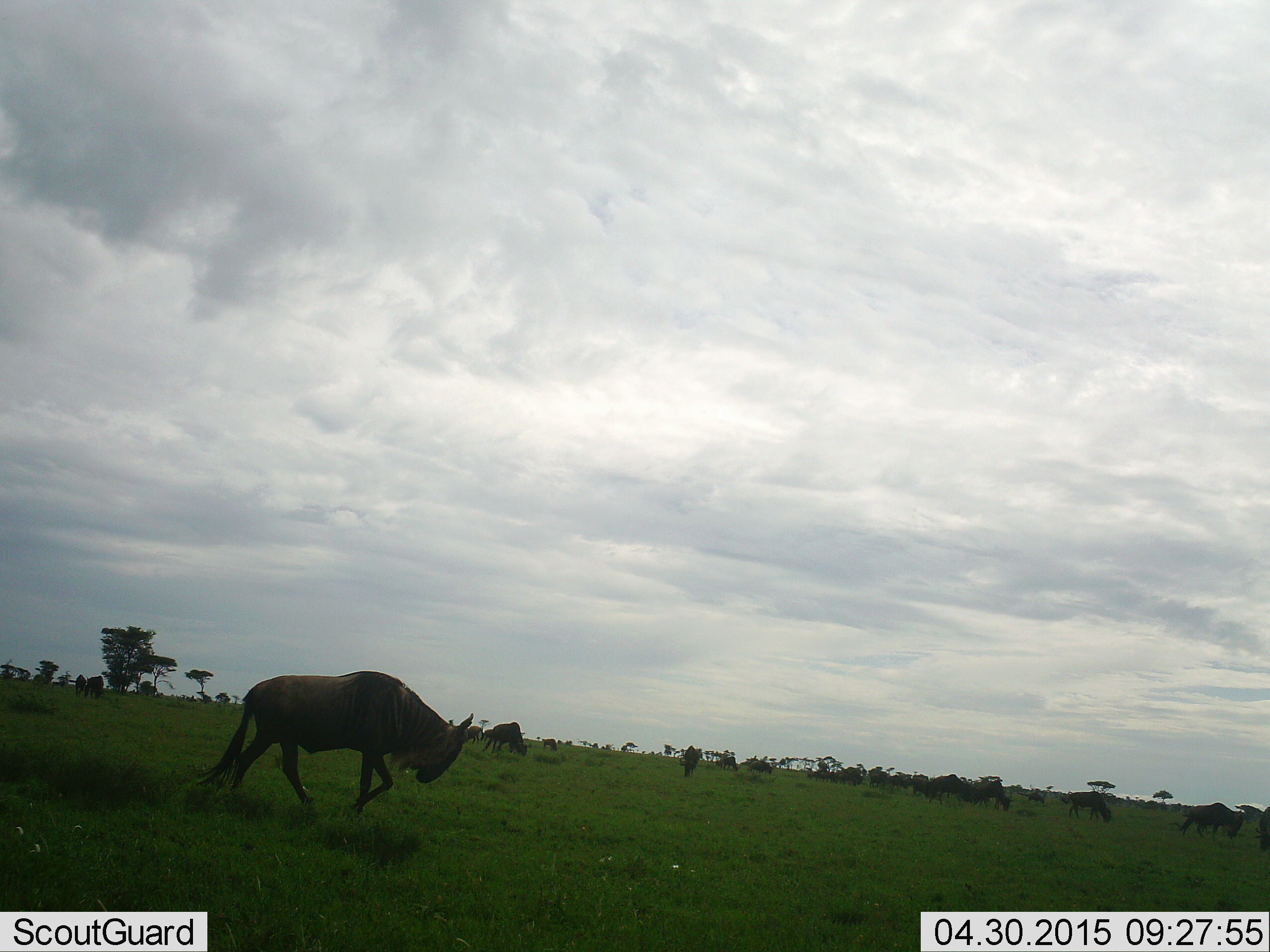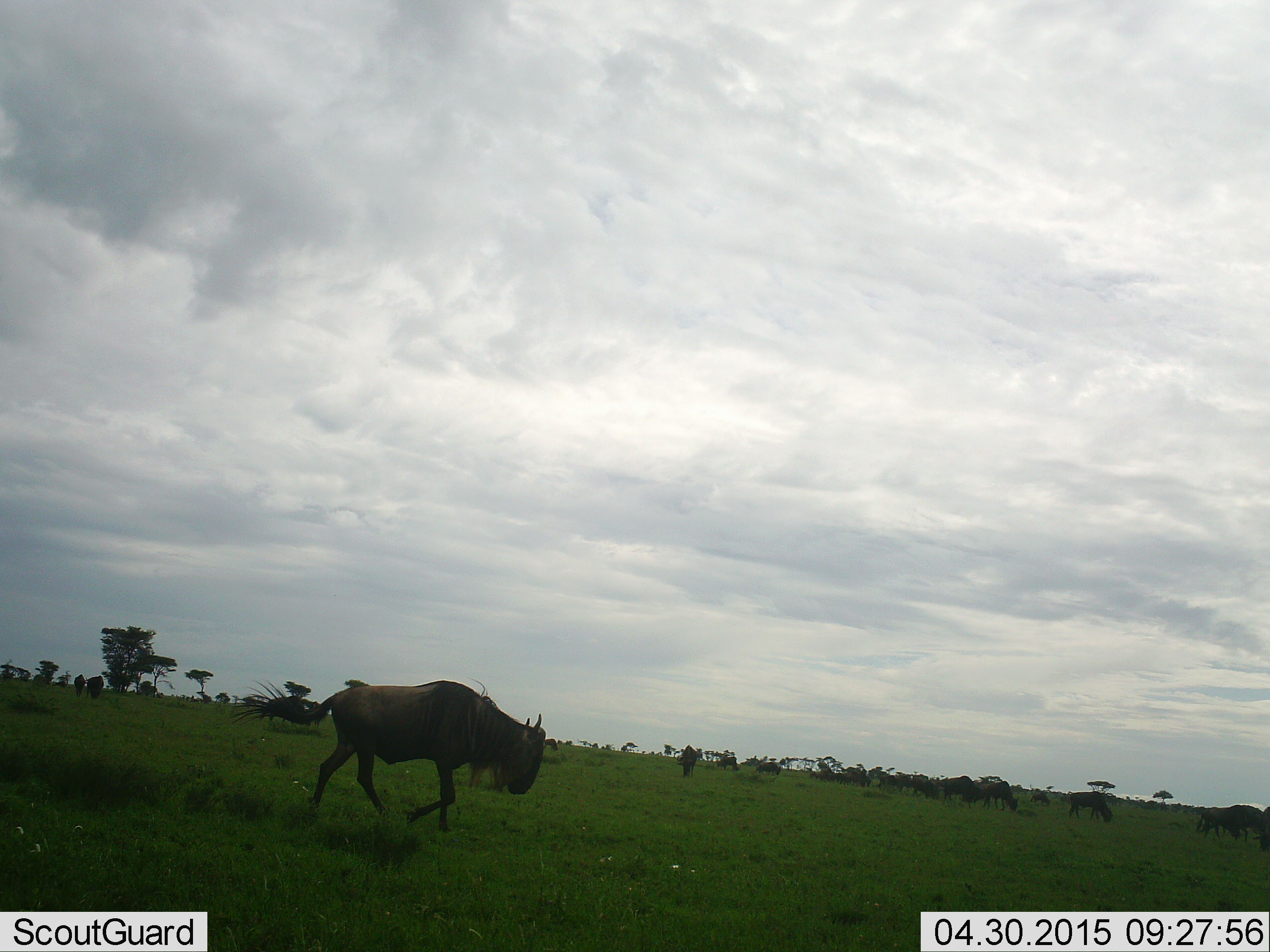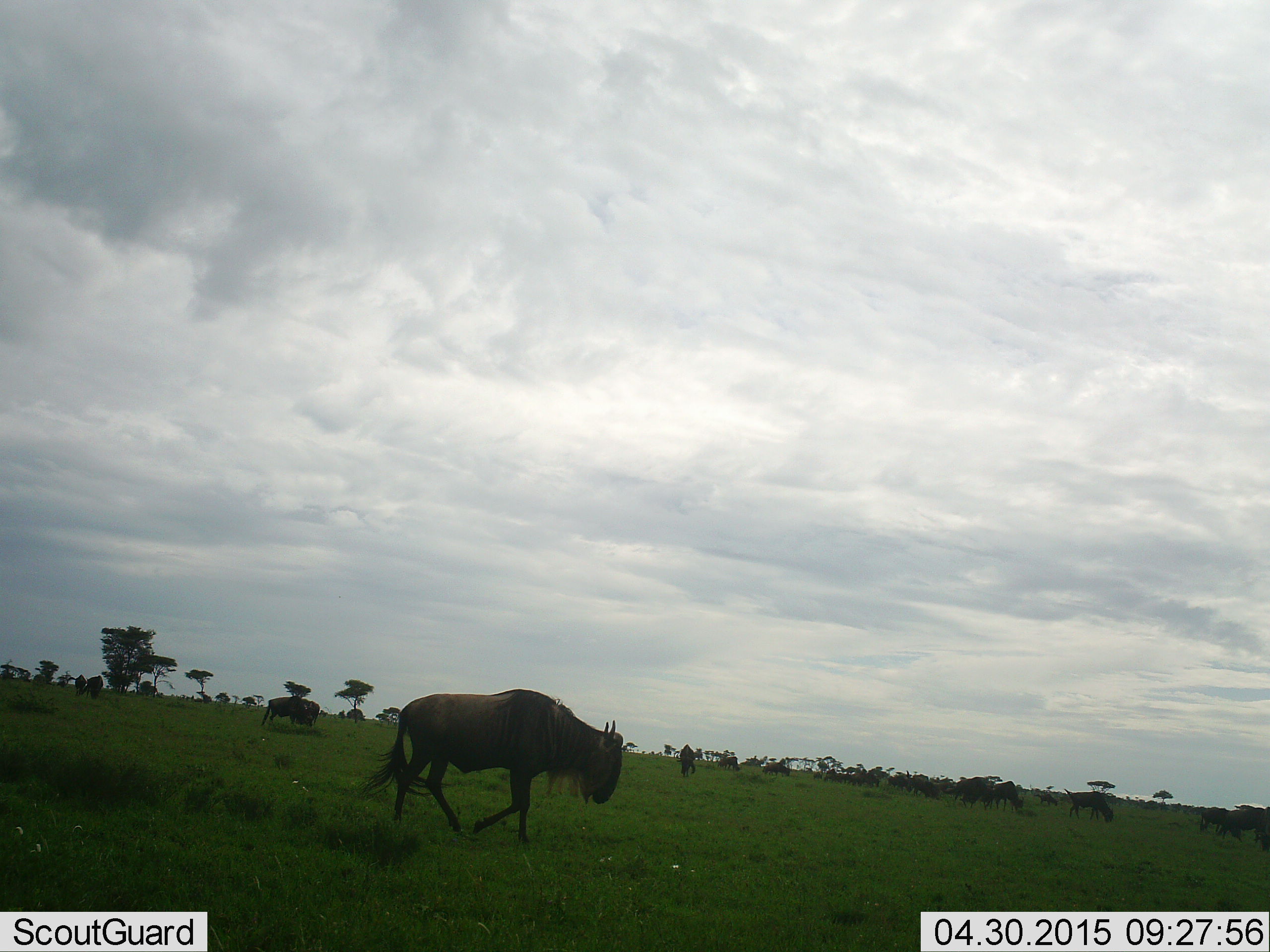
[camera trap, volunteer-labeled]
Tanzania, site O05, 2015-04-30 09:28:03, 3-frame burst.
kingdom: Animalia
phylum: Chordata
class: Mammalia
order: Artiodactyla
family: Bovidae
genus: Connochaetes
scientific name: Connochaetes taurinus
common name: blue wildebeest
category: wildebeest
Wildebeest (blue wildebeest) (Connochaetes taurinus), count 11-50. Behavior (volunteer vote fractions): standing 20%, resting 10%, moving 80%, interacting 0%. Young present (vote fraction): 10%. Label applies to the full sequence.